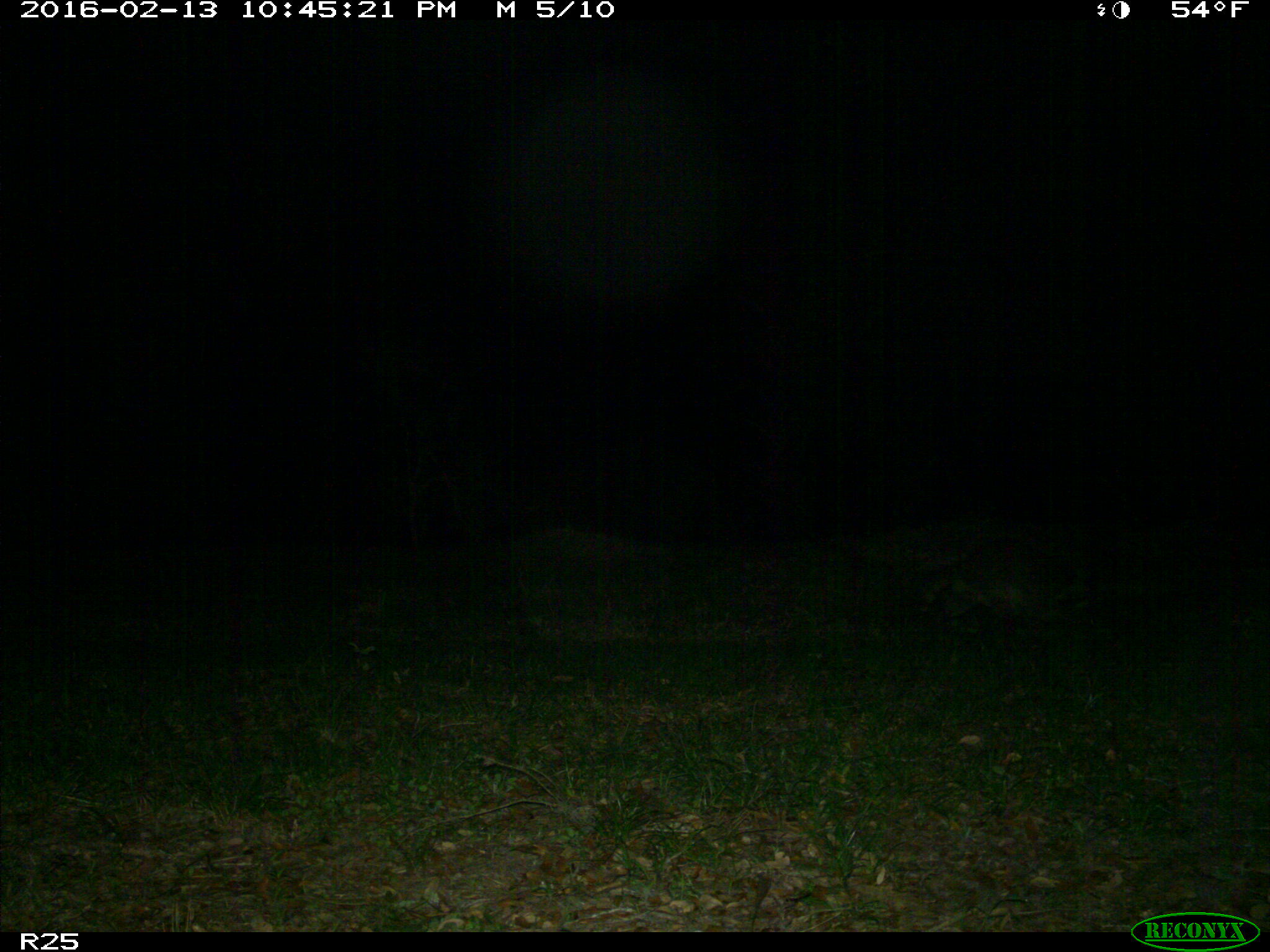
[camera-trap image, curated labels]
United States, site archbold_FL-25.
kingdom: Animalia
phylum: Chordata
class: Mammalia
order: Carnivora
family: Procyonidae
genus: Procyon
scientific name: Procyon lotor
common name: common raccoon